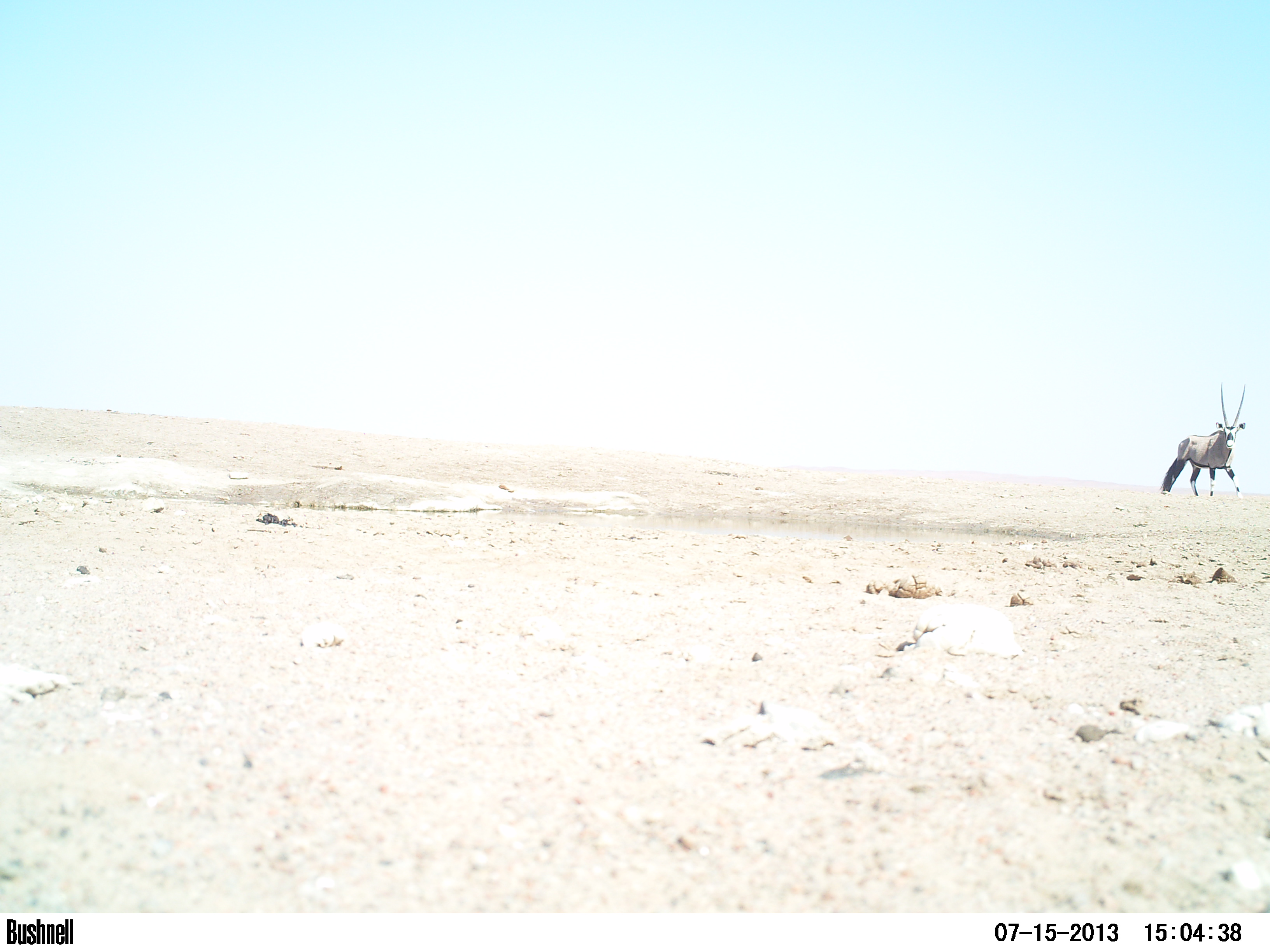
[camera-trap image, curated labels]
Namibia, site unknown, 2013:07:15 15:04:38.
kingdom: Animalia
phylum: Chordata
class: Mammalia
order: Artiodactyla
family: Bovidae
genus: Oryx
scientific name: Oryx gazella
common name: gemsbok